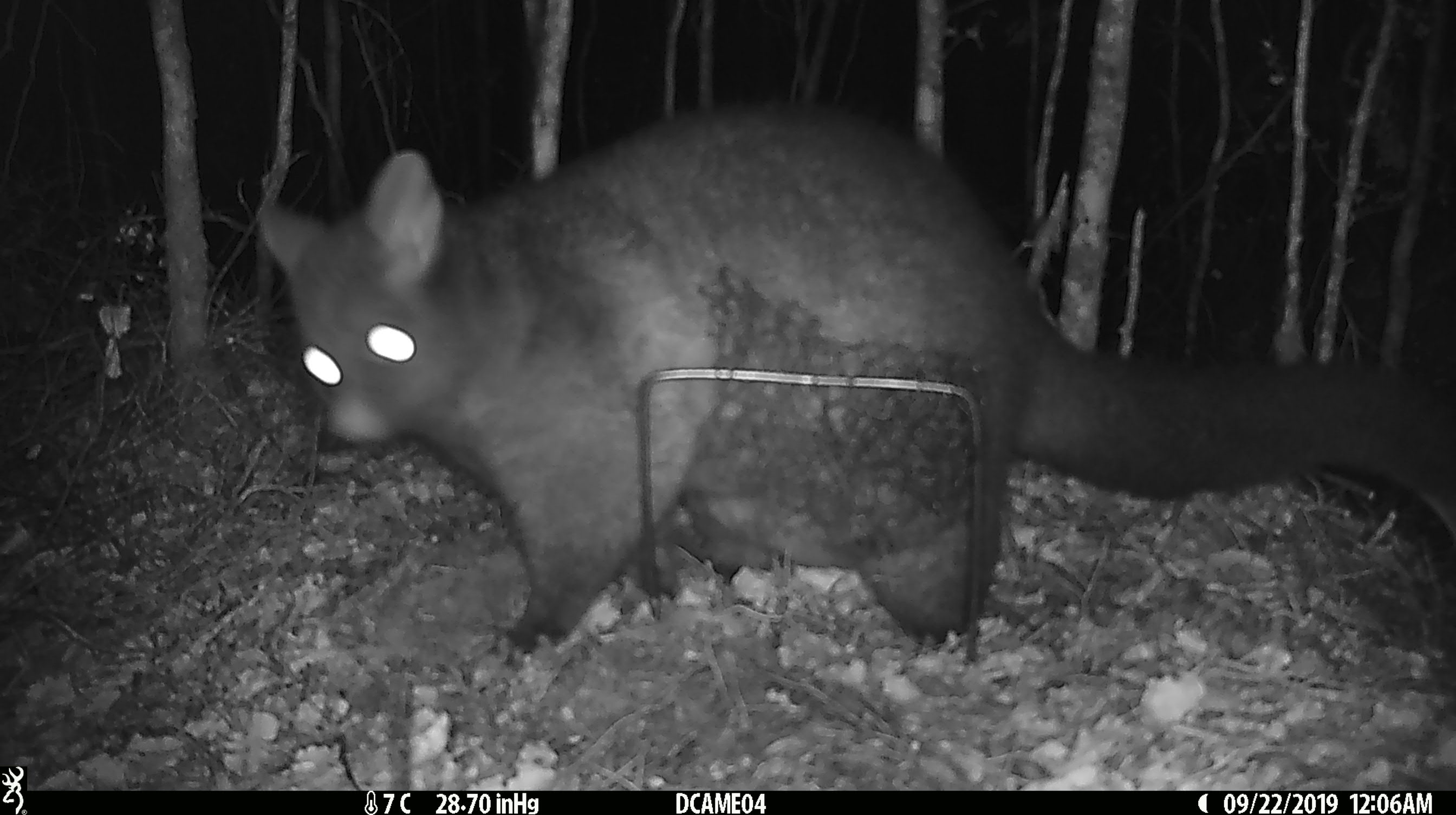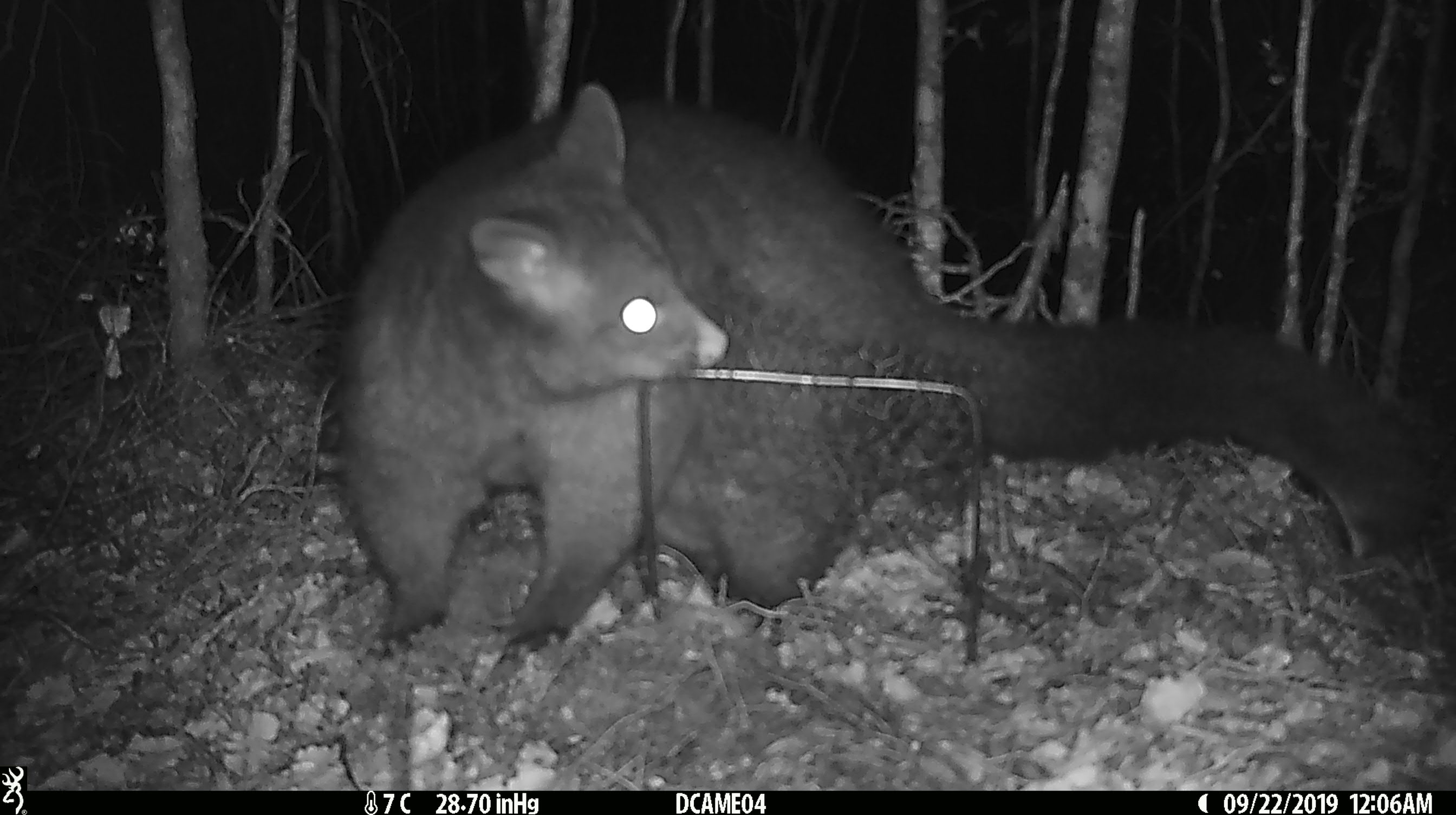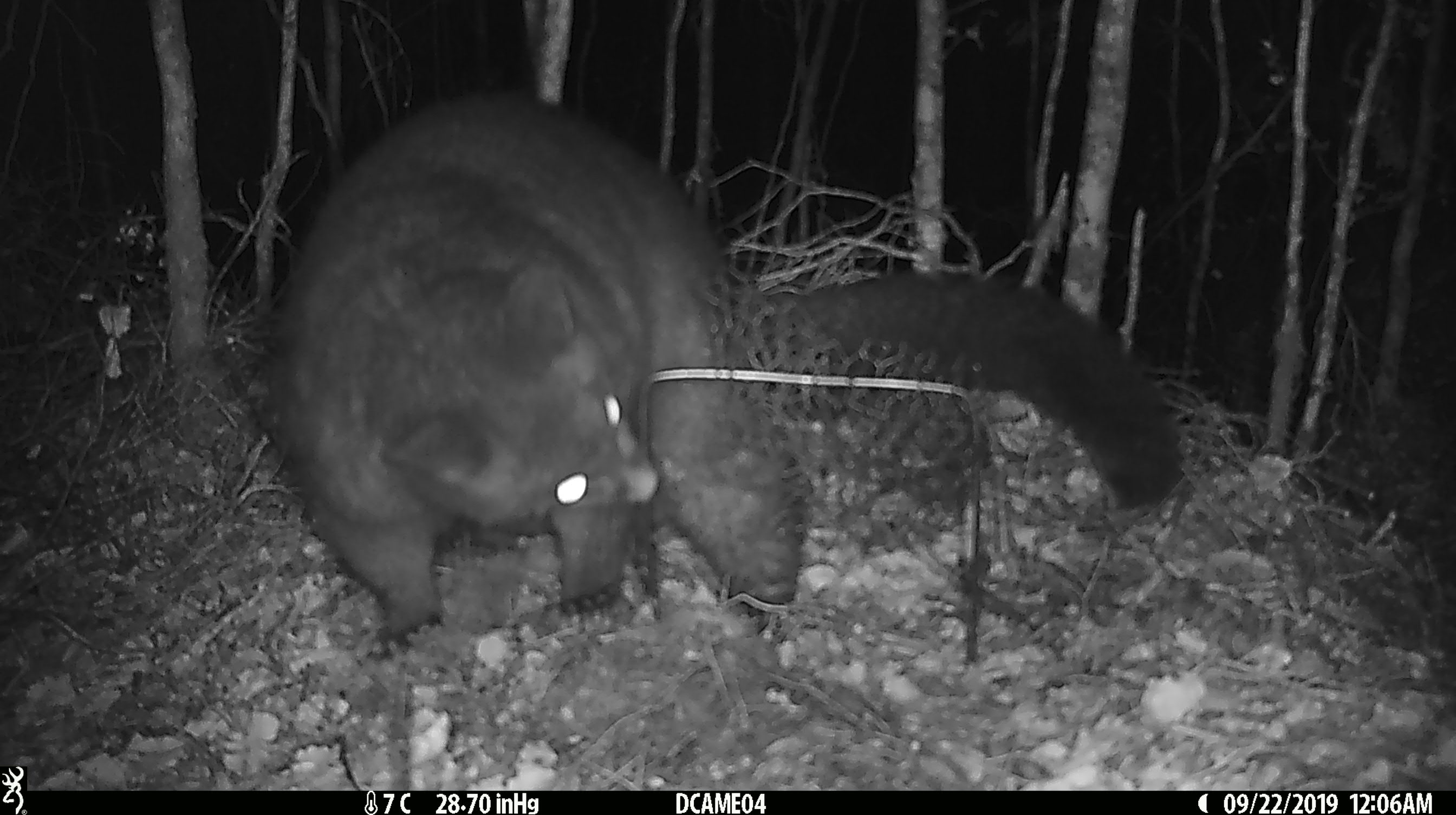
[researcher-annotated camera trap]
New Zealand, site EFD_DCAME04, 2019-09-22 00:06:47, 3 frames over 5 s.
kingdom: Animalia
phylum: Chordata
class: Mammalia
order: Diprotodontia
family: Phalangeridae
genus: Trichosurus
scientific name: Trichosurus vulpecula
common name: common brushtail possum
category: possum